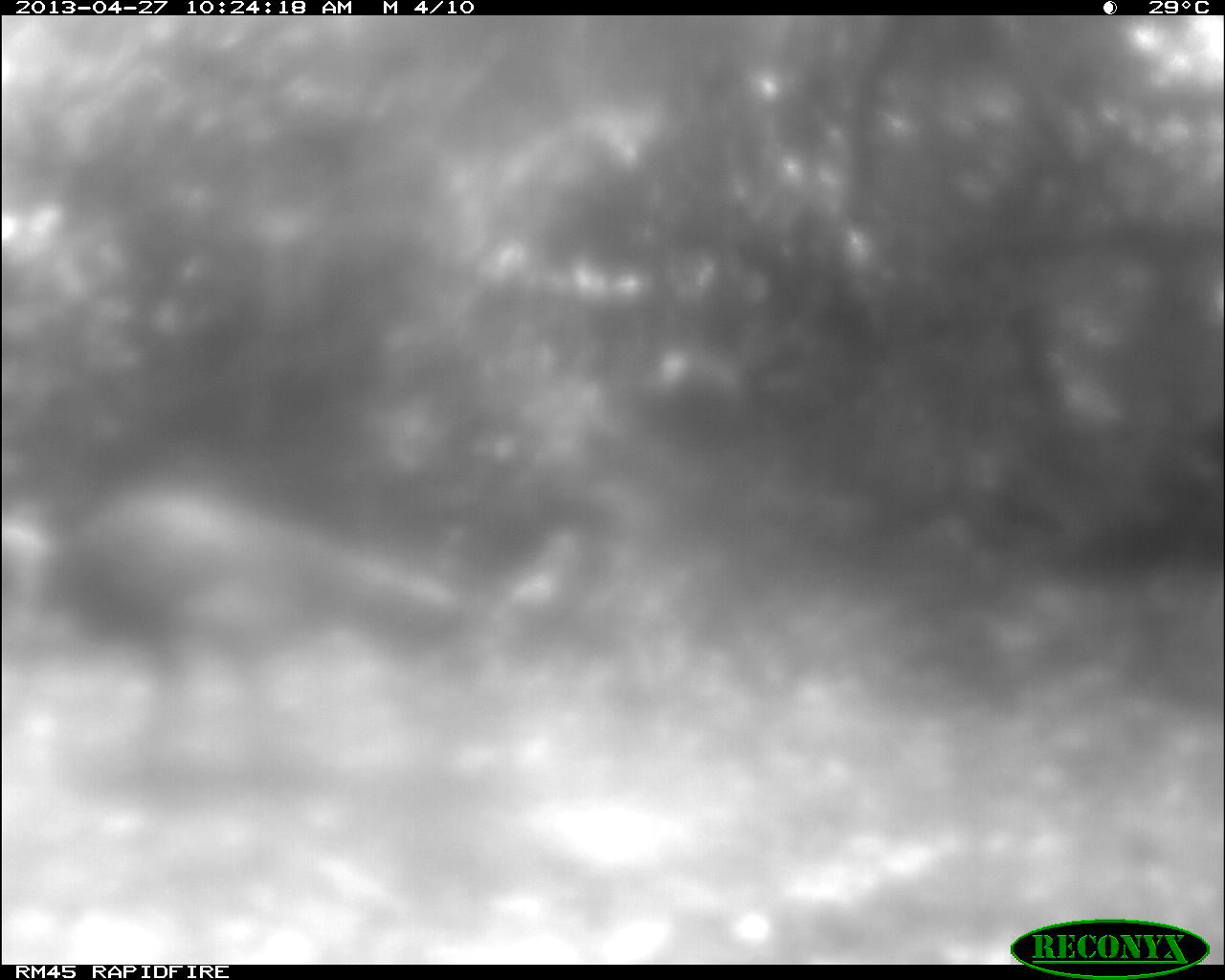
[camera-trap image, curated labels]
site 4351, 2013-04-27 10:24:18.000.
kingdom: Animalia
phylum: Chordata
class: Aves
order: Galliformes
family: Phasianidae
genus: Meleagris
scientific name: Meleagris ocellata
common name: ocellated turkey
Meleagris ocellata (ocellated turkey), count 1.